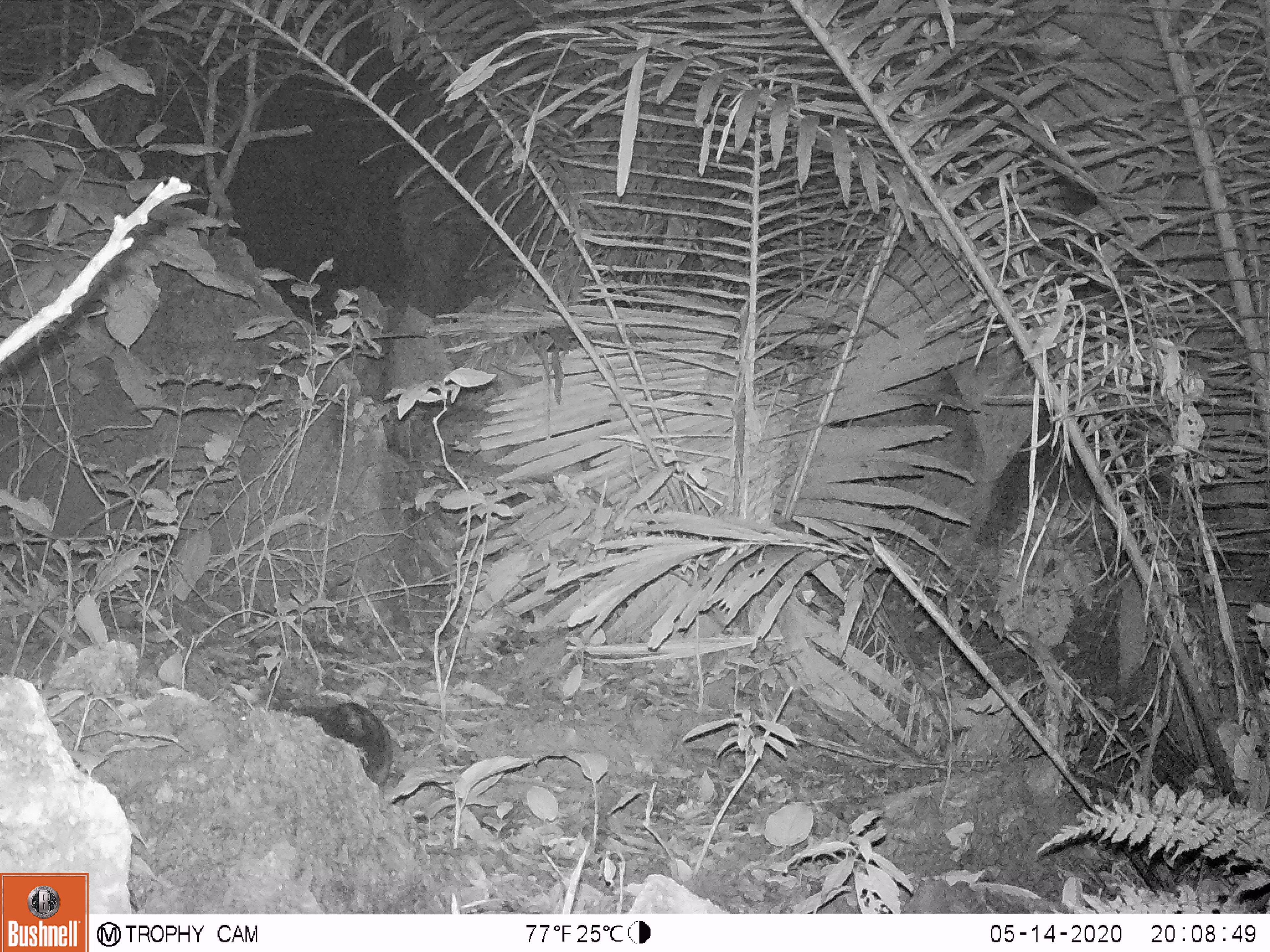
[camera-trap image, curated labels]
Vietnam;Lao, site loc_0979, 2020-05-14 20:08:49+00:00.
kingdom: Animalia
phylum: Chordata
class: Mammalia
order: Carnivora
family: Viverridae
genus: Paradoxurus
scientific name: Paradoxurus hermaphroditus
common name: common palm civet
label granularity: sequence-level